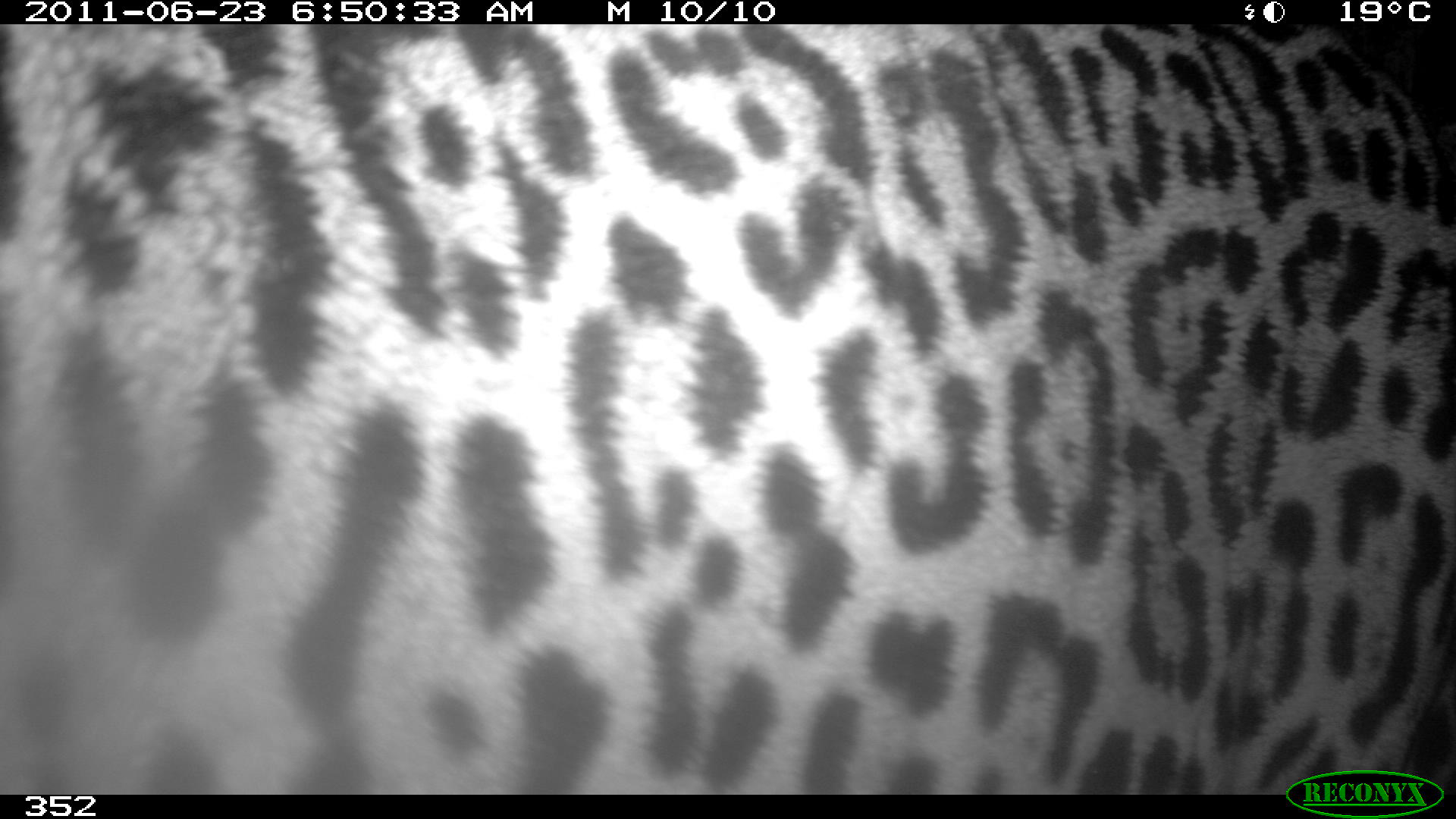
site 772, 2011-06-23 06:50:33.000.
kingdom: Animalia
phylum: Chordata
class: Mammalia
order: Carnivora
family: Felidae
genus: Panthera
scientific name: Panthera onca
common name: jaguar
Panthera onca (jaguar).